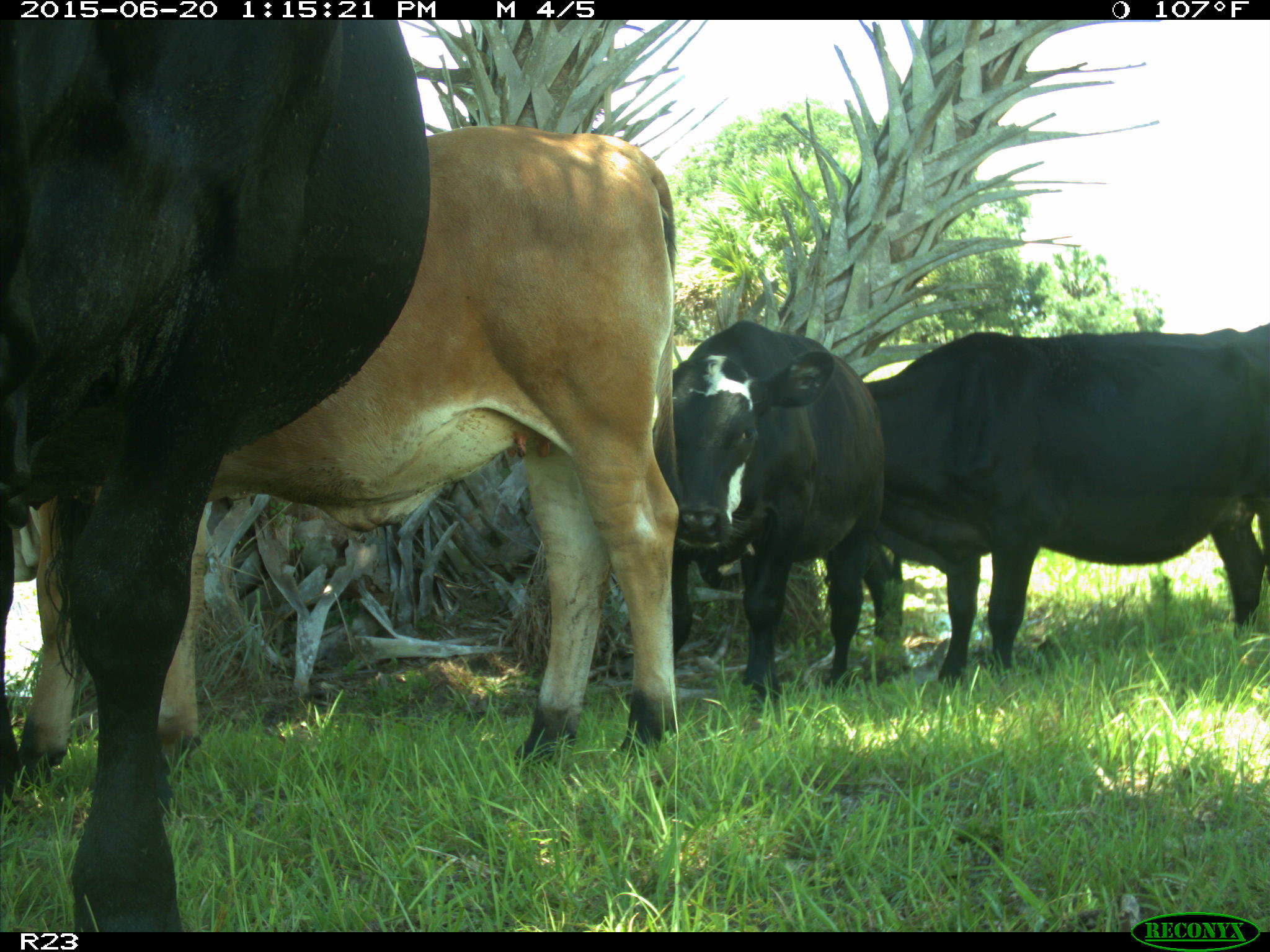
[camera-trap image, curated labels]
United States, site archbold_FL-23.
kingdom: Animalia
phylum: Chordata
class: Mammalia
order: Artiodactyla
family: Bovidae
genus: Bos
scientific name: Bos taurus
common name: domestic cow